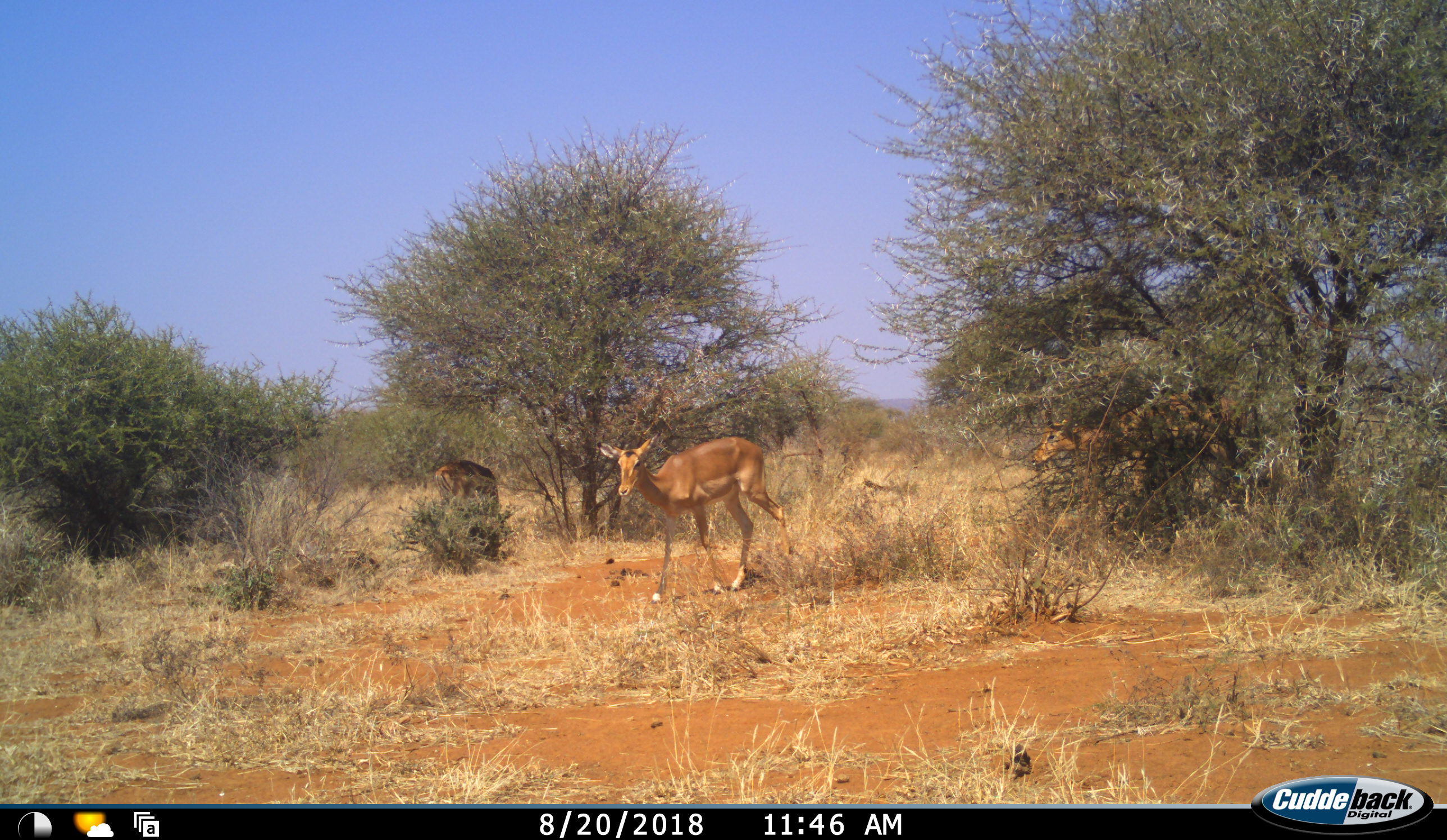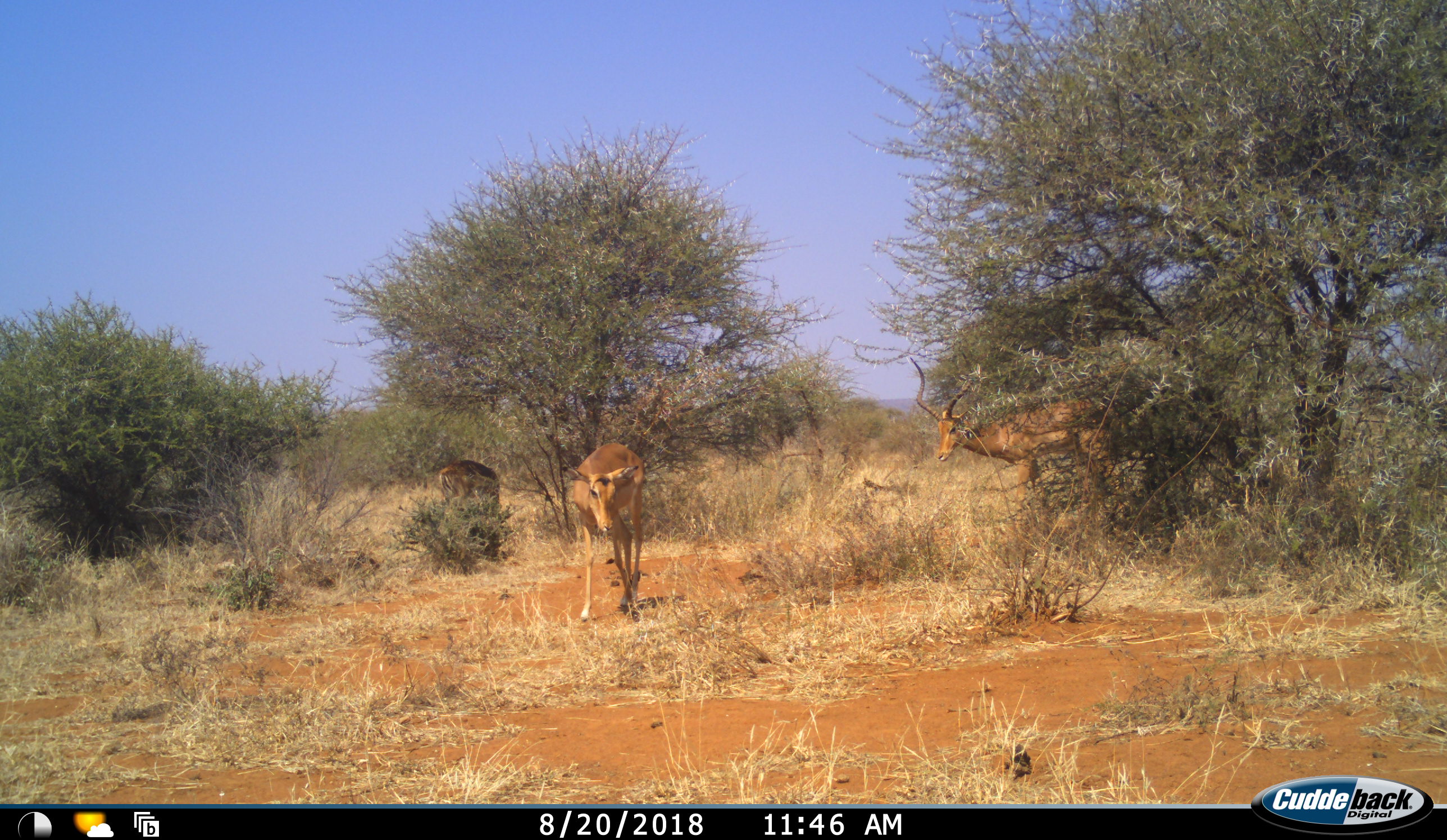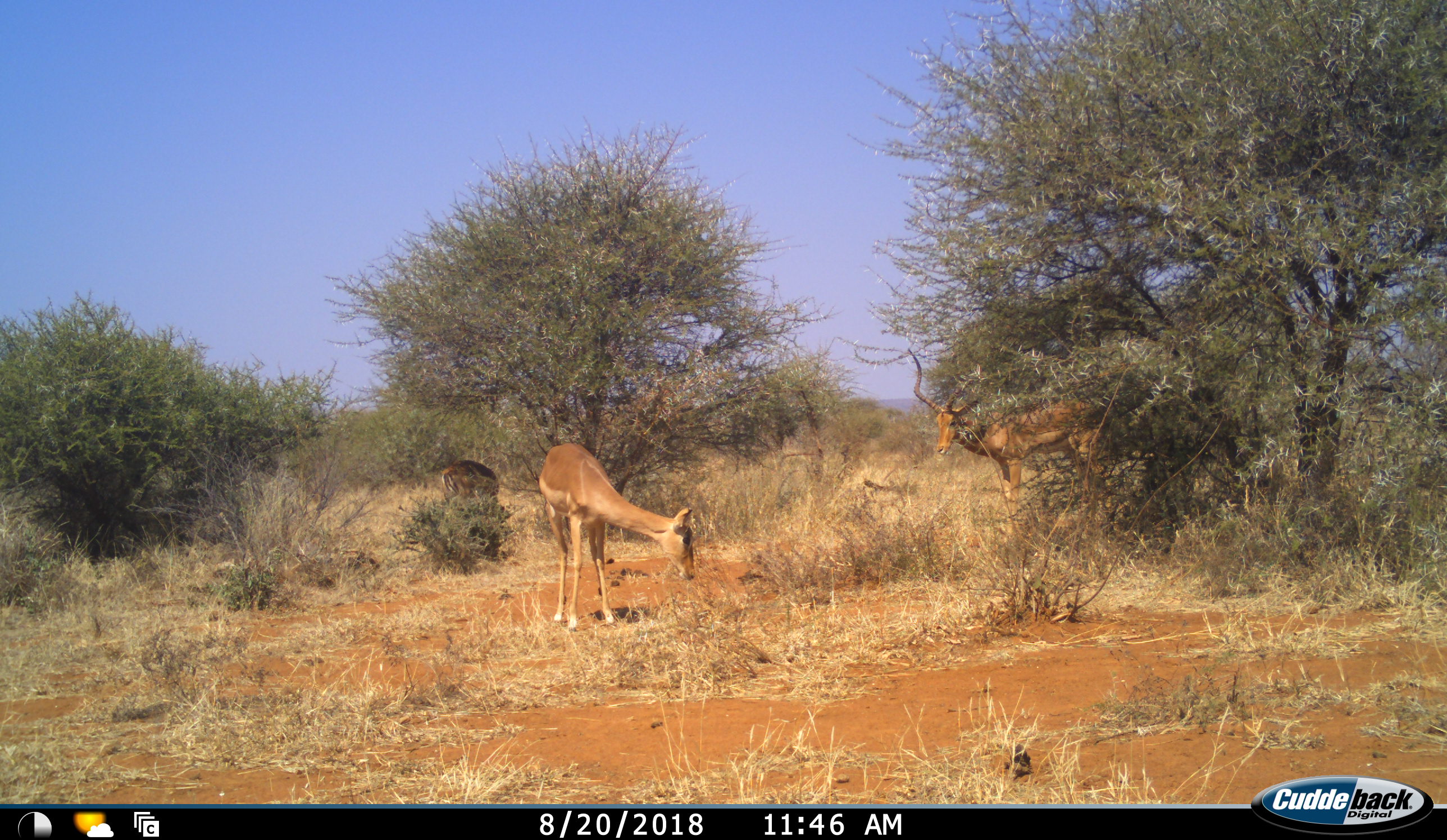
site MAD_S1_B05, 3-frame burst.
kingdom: Animalia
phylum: Chordata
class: Mammalia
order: Artiodactyla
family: Bovidae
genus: Aepyceros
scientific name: Aepyceros melampus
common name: impala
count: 3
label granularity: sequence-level